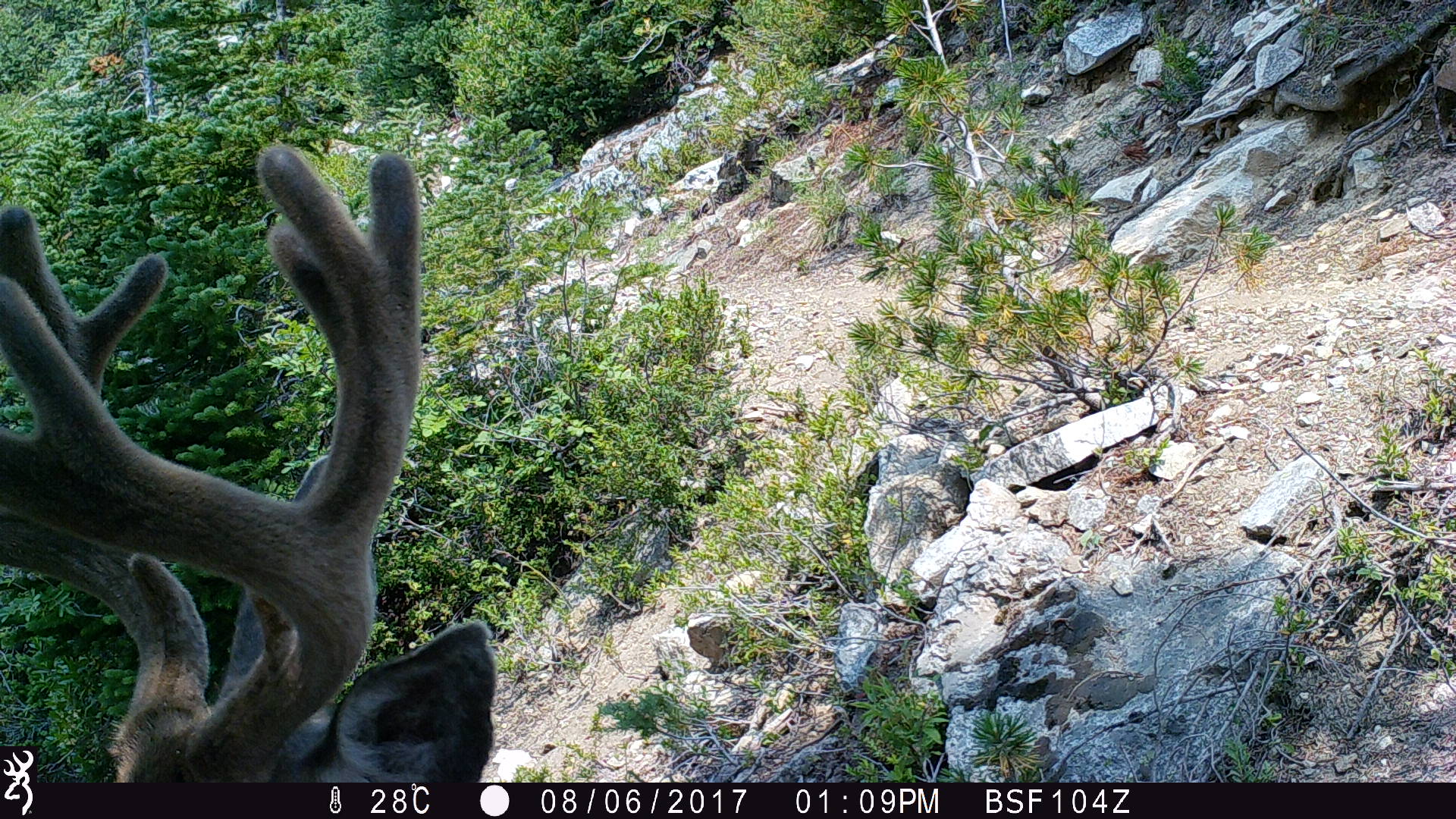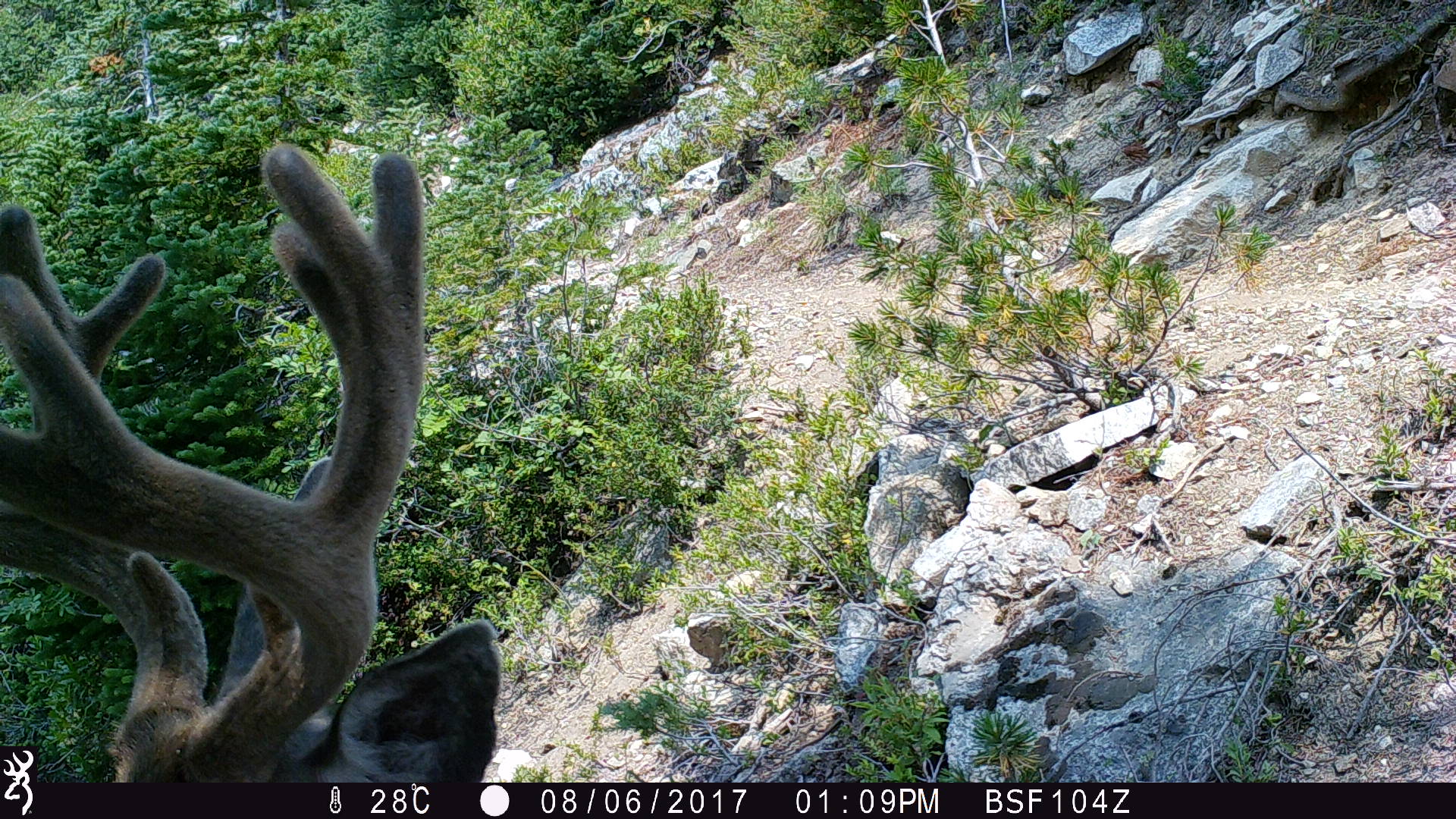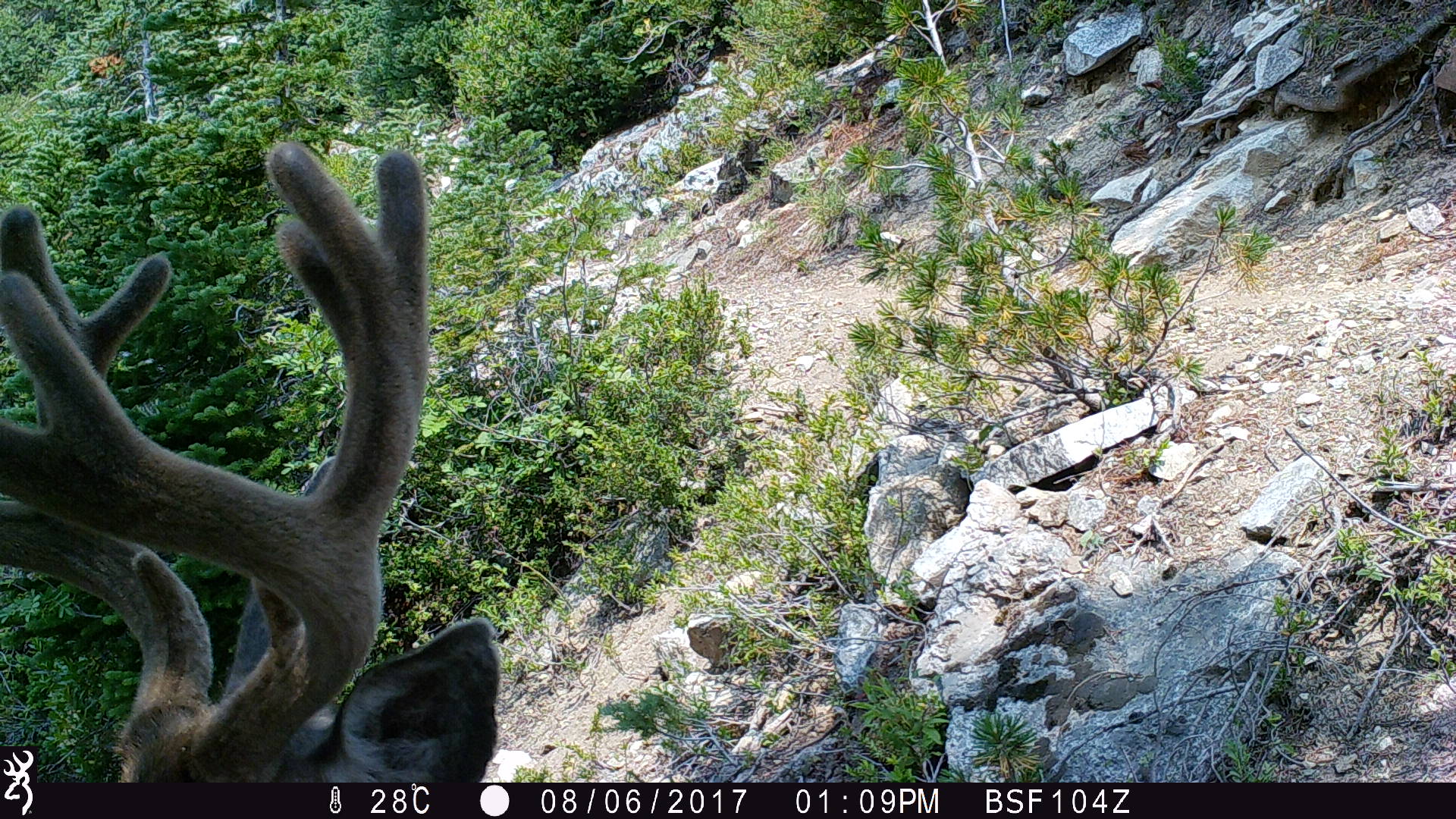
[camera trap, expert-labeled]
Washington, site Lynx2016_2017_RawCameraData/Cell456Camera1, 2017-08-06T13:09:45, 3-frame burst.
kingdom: Animalia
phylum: Chordata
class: Mammalia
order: Artiodactyla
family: Cervidae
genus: Odocoileus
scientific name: Odocoileus hemionus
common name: mule deer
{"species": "Odocoileus hemionus (mule deer)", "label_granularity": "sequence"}